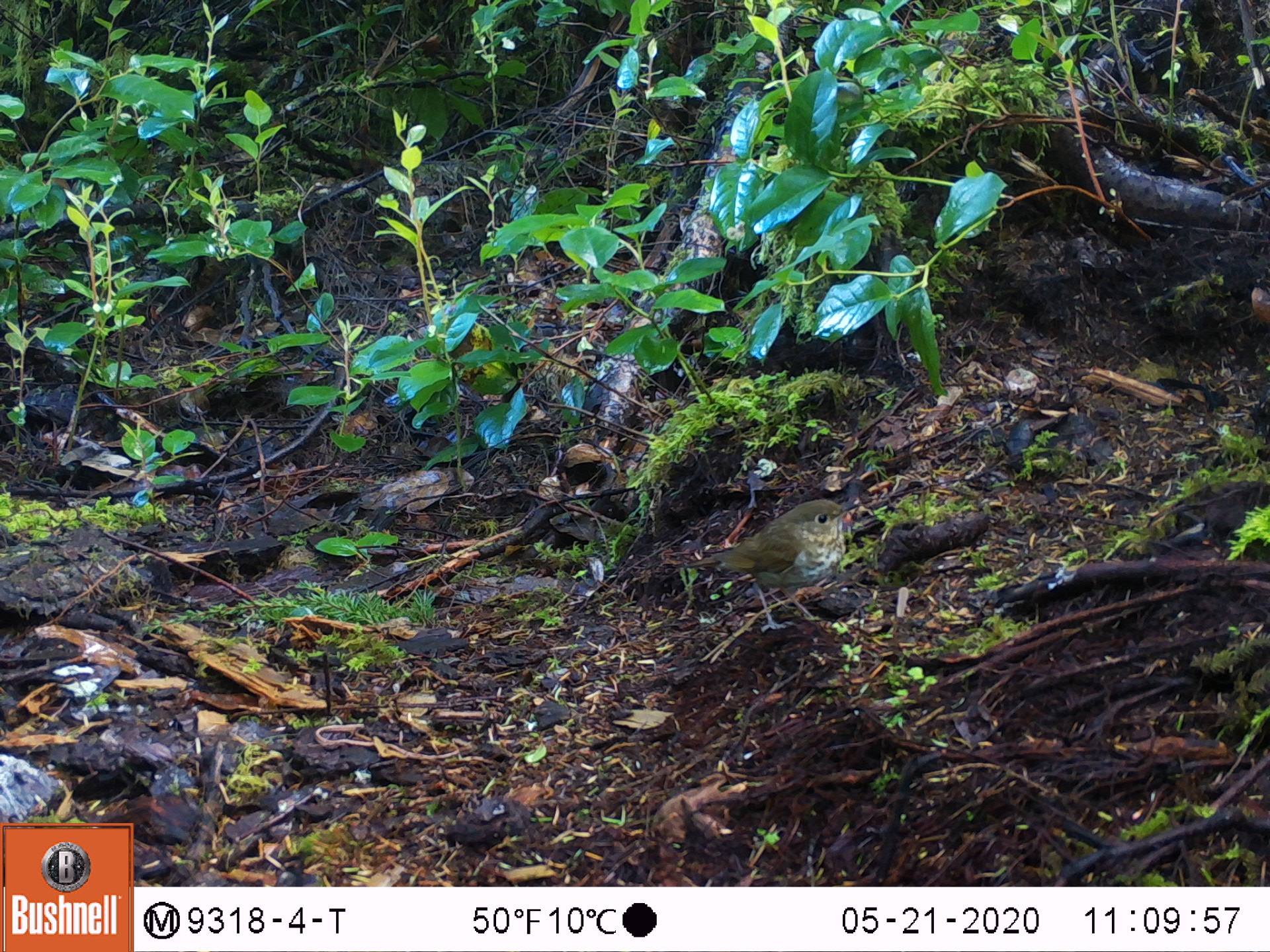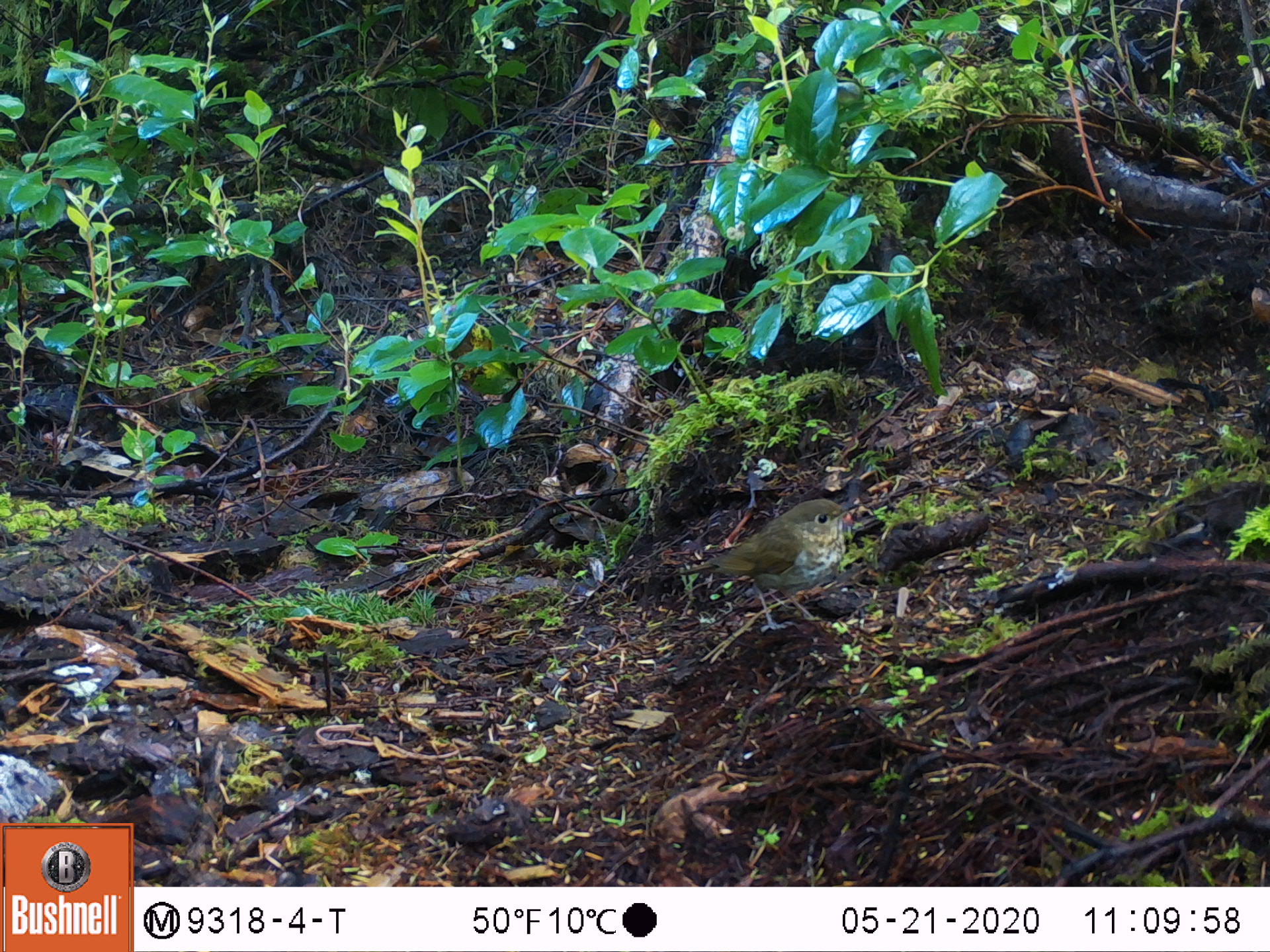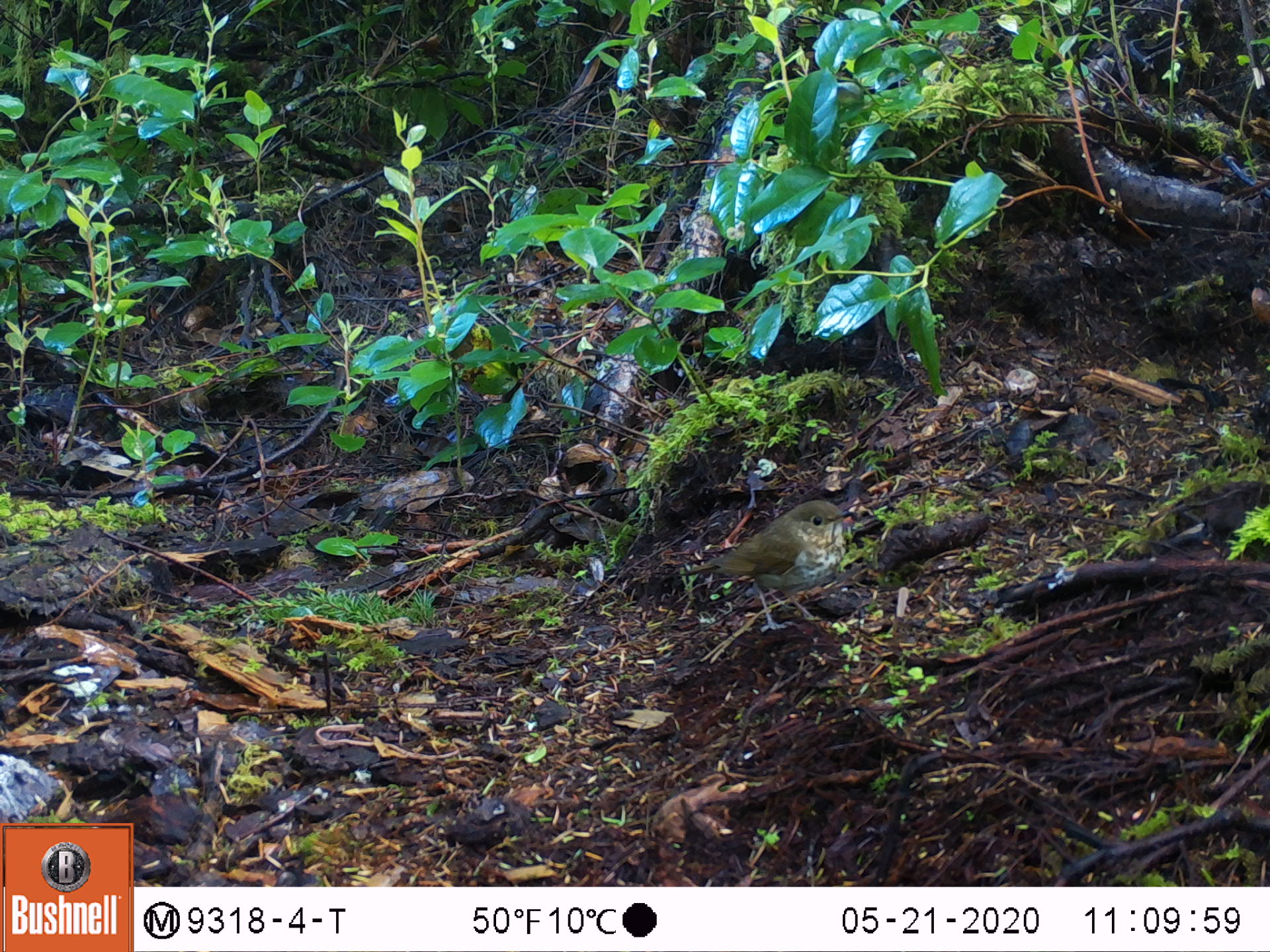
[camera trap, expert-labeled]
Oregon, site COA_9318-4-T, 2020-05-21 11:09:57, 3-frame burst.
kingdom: Animalia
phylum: Chordata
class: Aves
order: Passeriformes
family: Turdidae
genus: Catharus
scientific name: Catharus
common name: brown thrushes and nightingale-thrushes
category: catharus species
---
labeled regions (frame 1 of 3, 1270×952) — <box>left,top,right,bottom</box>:
catharus species: <box>681,487,870,632</box>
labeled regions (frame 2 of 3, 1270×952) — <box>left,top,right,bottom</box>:
catharus species: <box>673,494,865,633</box>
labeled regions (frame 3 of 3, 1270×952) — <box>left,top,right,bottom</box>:
catharus species: <box>671,488,870,634</box>